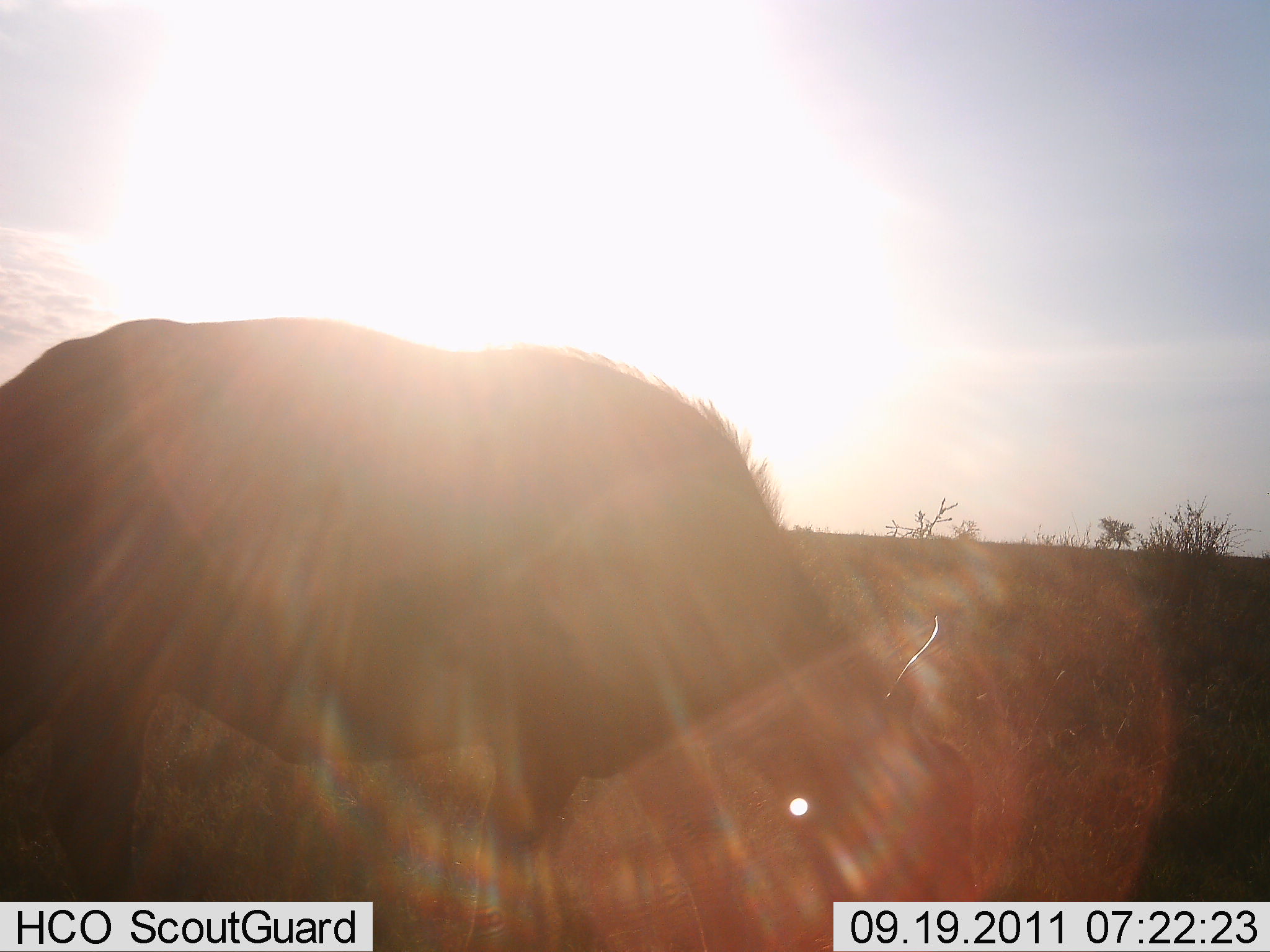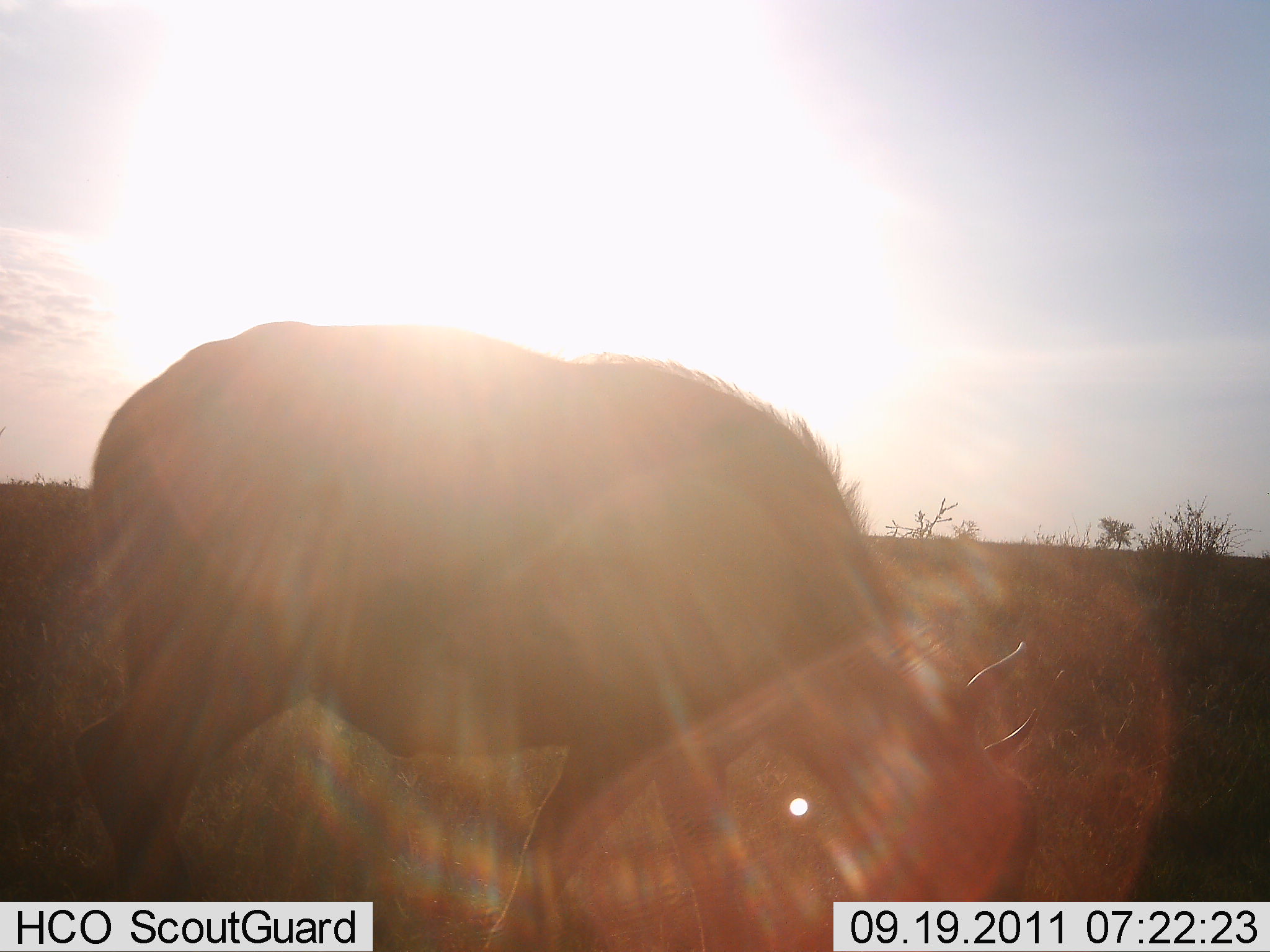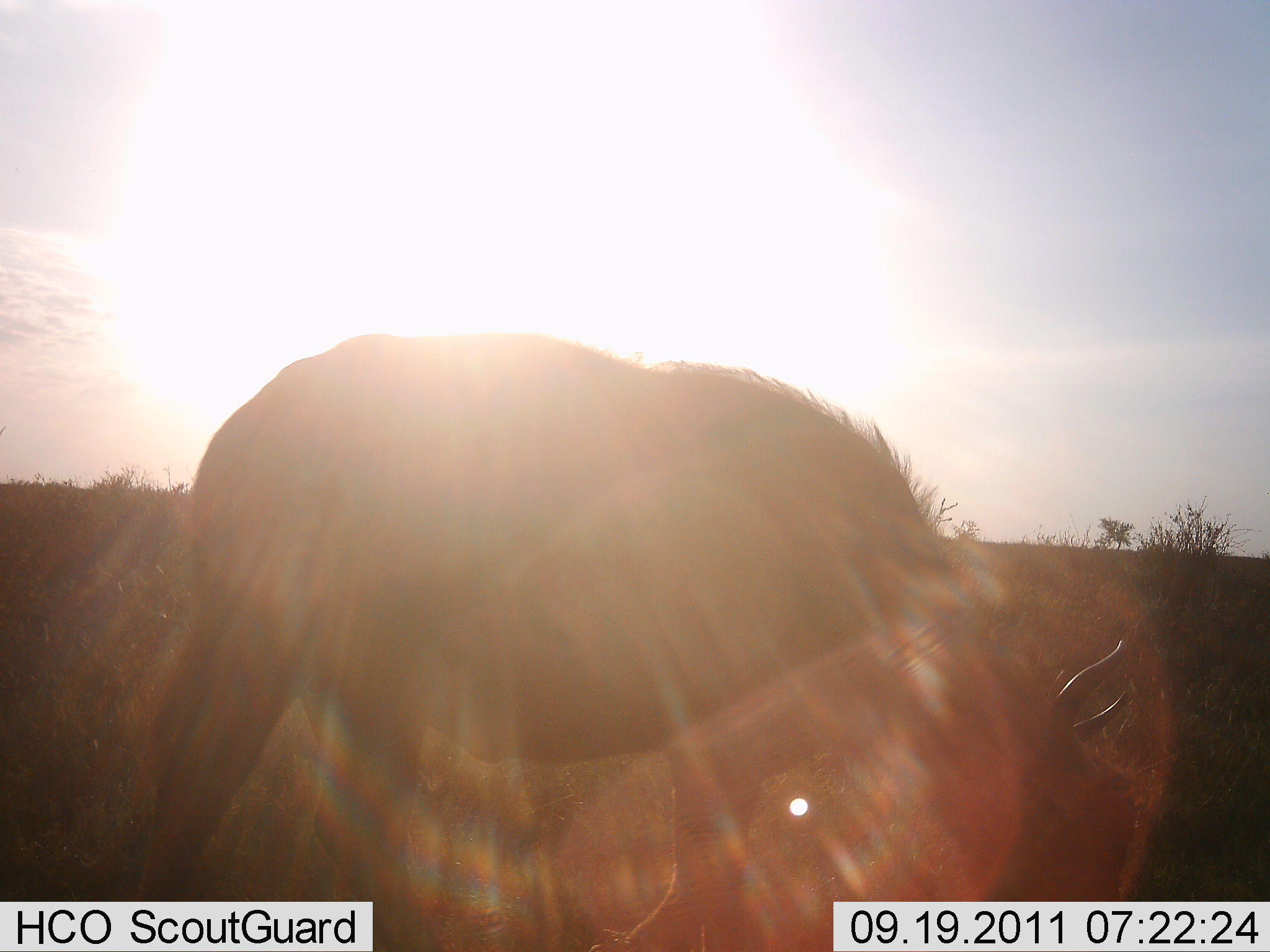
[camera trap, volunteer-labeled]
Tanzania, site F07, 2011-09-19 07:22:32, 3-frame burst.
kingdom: Animalia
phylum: Chordata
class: Mammalia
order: Artiodactyla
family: Bovidae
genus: Connochaetes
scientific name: Connochaetes taurinus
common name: blue wildebeest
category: wildebeest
Wildebeest (blue wildebeest) (Connochaetes taurinus), count 1. Behavior (volunteer vote fractions): standing 22%, resting 0%, moving 22%, interacting 0%. Young present (vote fraction): 0%. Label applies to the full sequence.